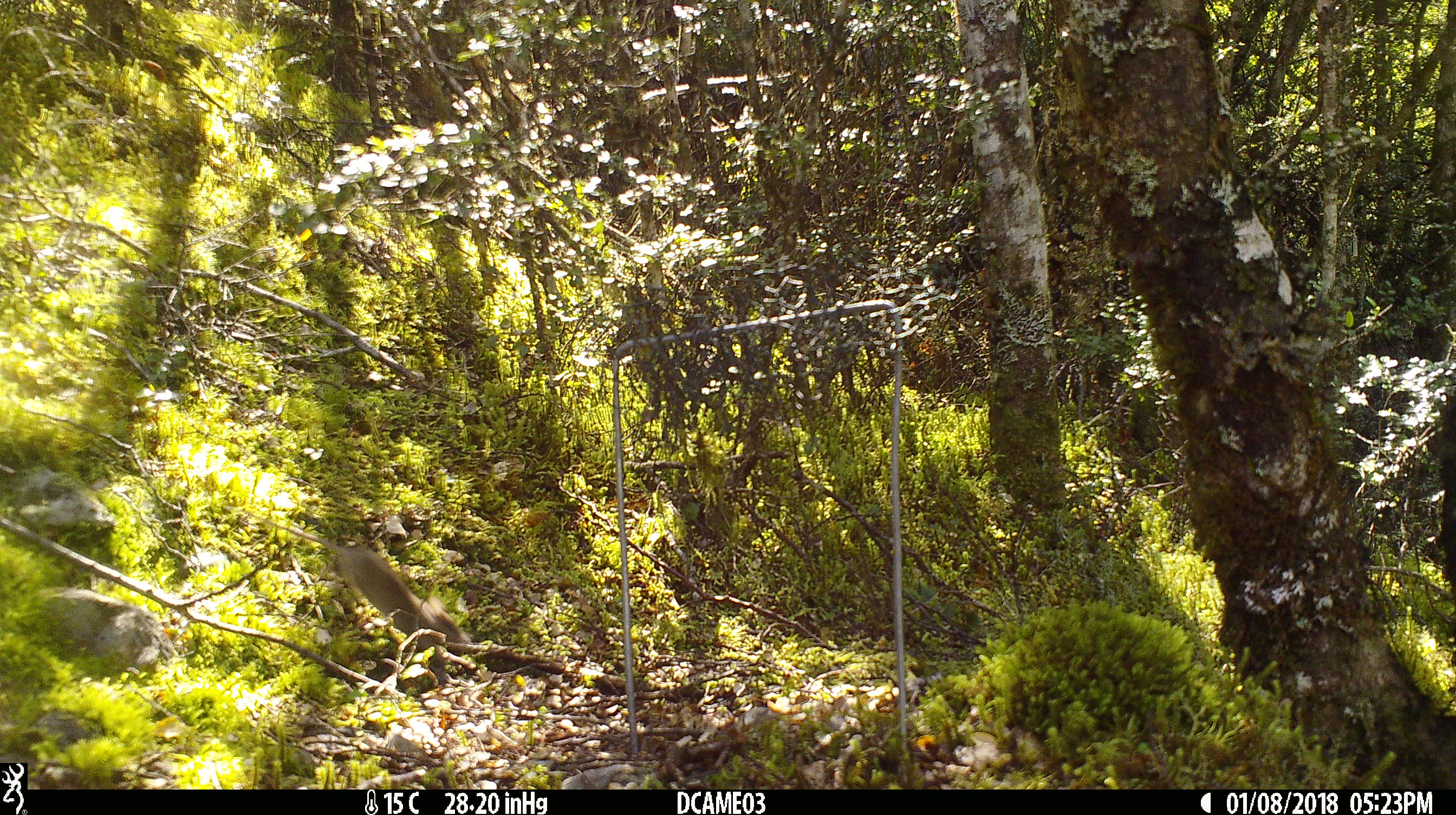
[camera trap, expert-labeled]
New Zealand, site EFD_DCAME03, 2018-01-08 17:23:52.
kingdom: Animalia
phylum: Chordata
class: Mammalia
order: Rodentia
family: Muridae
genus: Mus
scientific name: Mus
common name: mouse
Mouse (Mus).